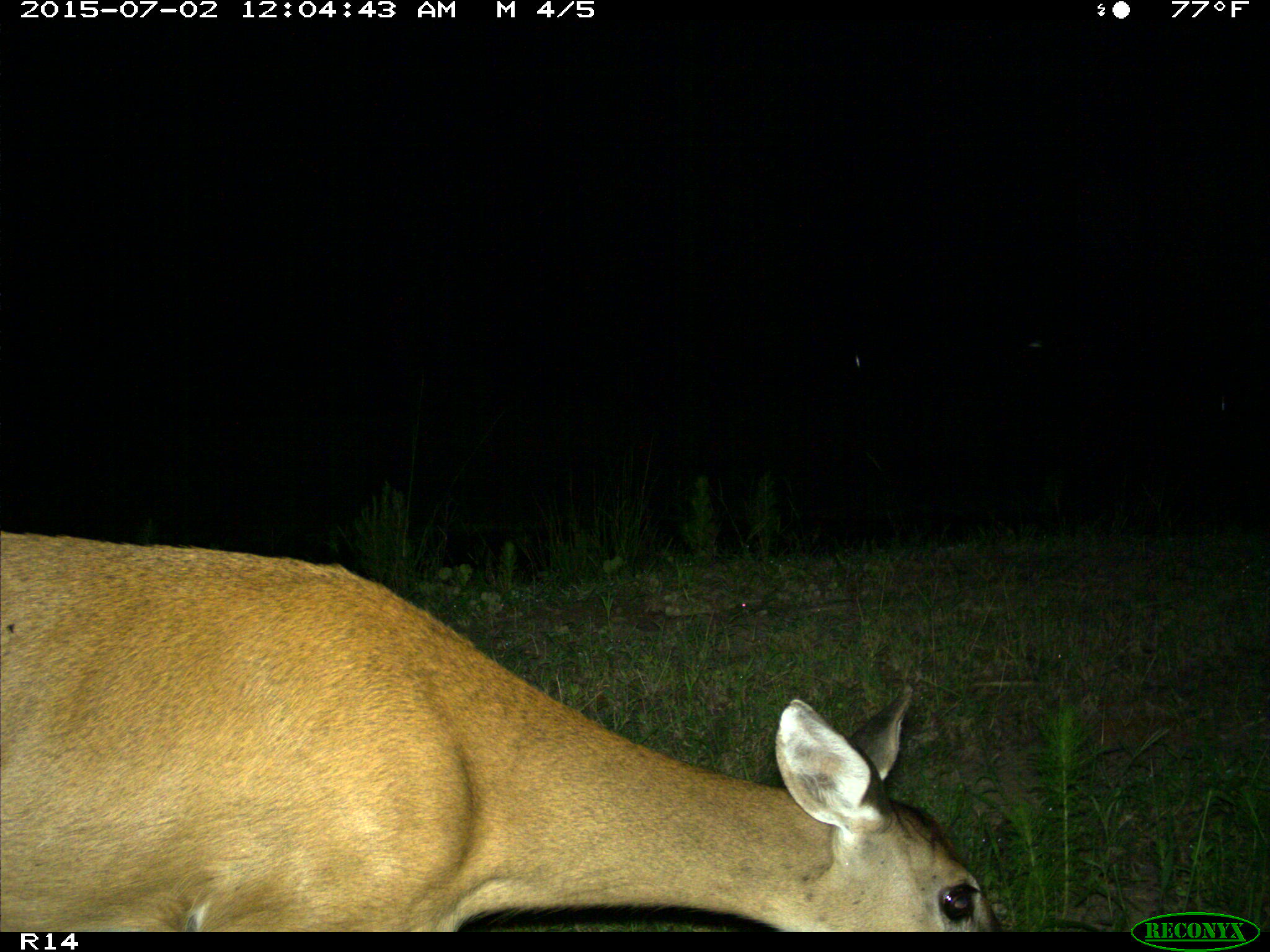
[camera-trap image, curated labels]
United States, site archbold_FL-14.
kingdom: Animalia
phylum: Chordata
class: Mammalia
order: Artiodactyla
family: Cervidae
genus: Odocoileus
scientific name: Odocoileus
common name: deer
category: unidentified deer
Unidentified deer (deer) (Odocoileus).